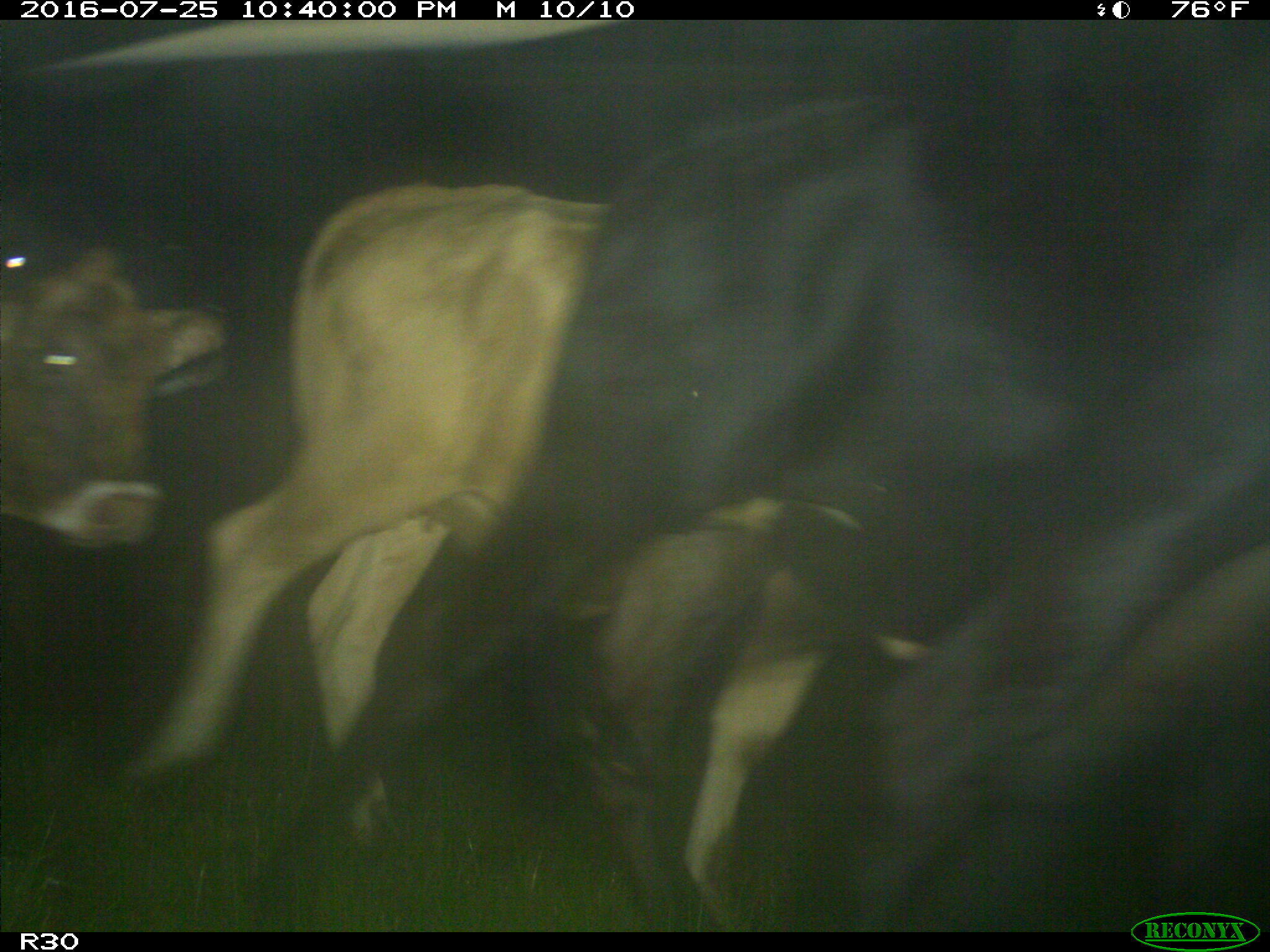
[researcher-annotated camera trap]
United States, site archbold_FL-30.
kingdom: Animalia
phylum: Chordata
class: Mammalia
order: Artiodactyla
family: Bovidae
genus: Bos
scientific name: Bos taurus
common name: domestic cow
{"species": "Bos taurus (domestic cow)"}